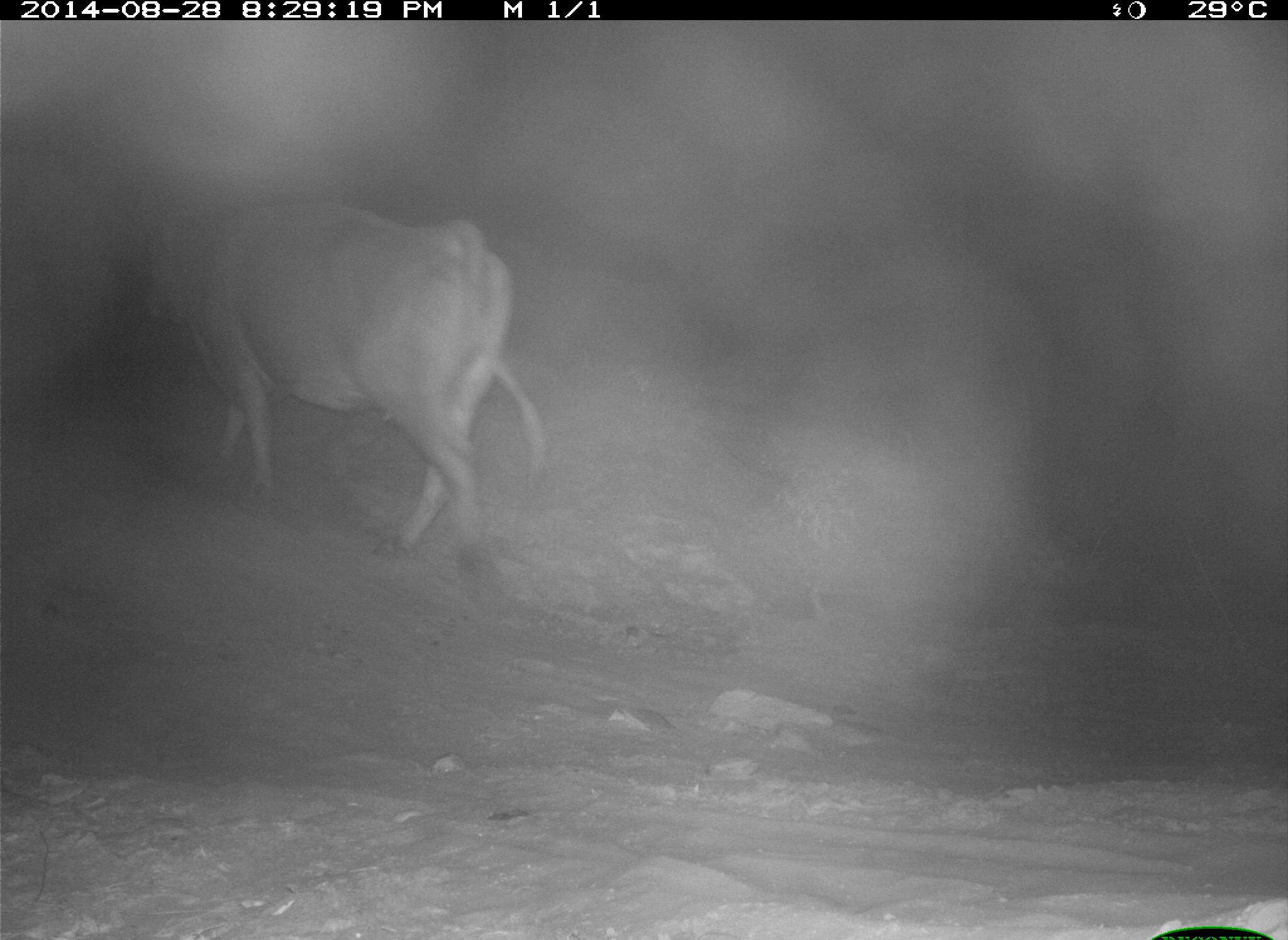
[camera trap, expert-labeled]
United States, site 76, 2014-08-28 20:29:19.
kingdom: Animalia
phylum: Chordata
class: Mammalia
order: Artiodactyla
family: Bovidae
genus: Bos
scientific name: Bos taurus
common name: cow